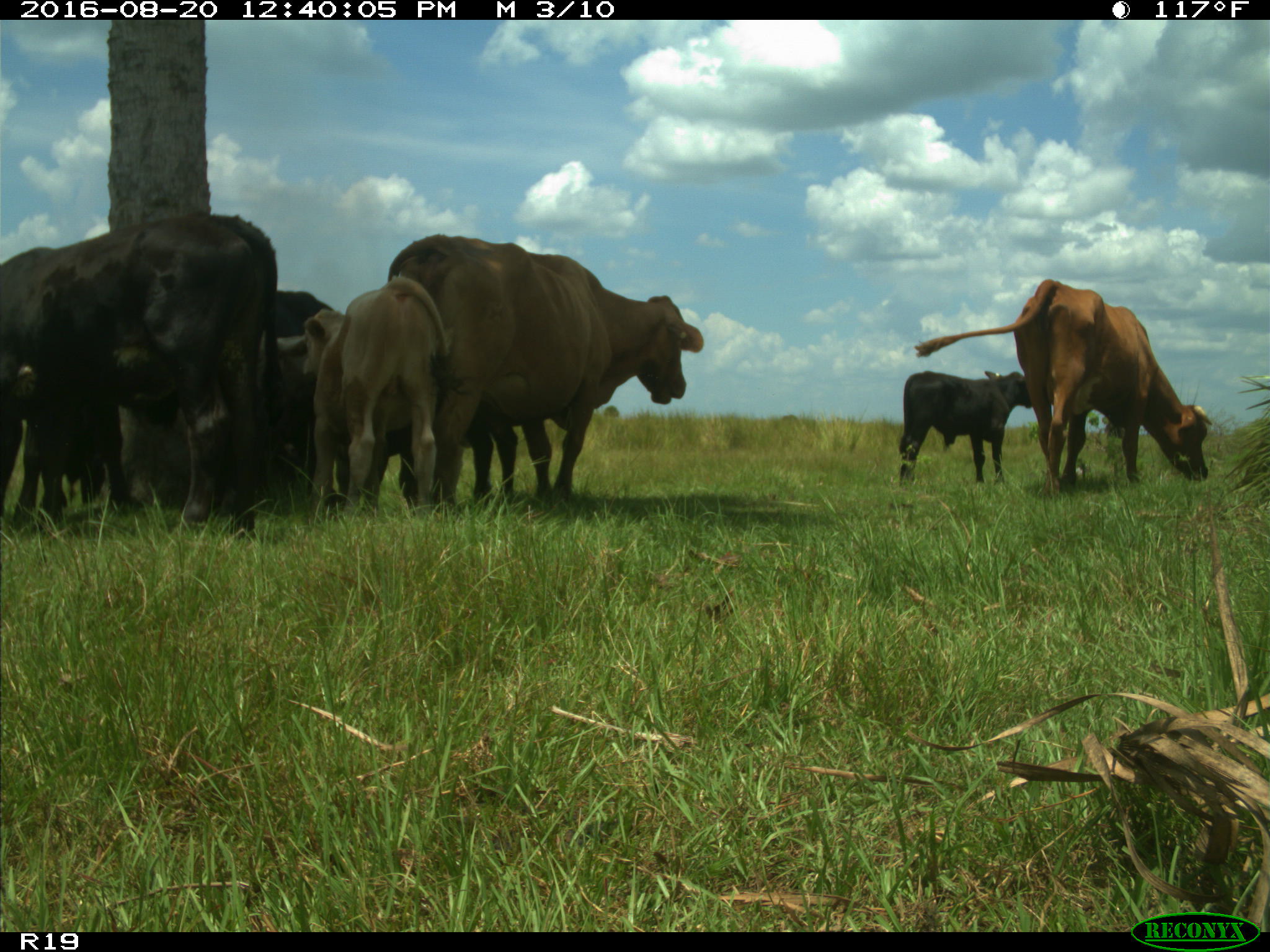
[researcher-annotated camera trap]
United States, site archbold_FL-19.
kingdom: Animalia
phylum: Chordata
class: Mammalia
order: Artiodactyla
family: Bovidae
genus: Bos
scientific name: Bos taurus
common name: domestic cow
Bos taurus (domestic cow).